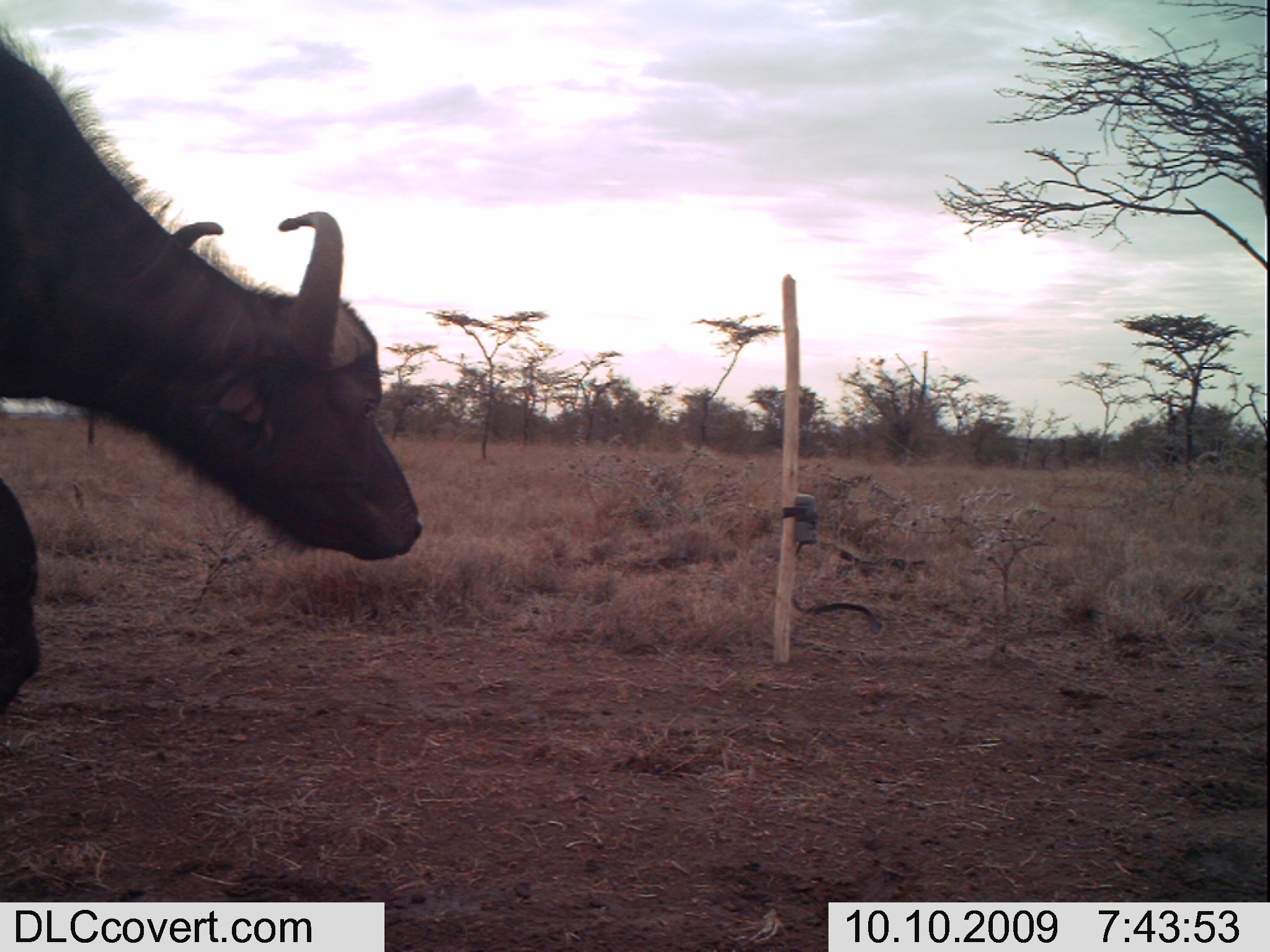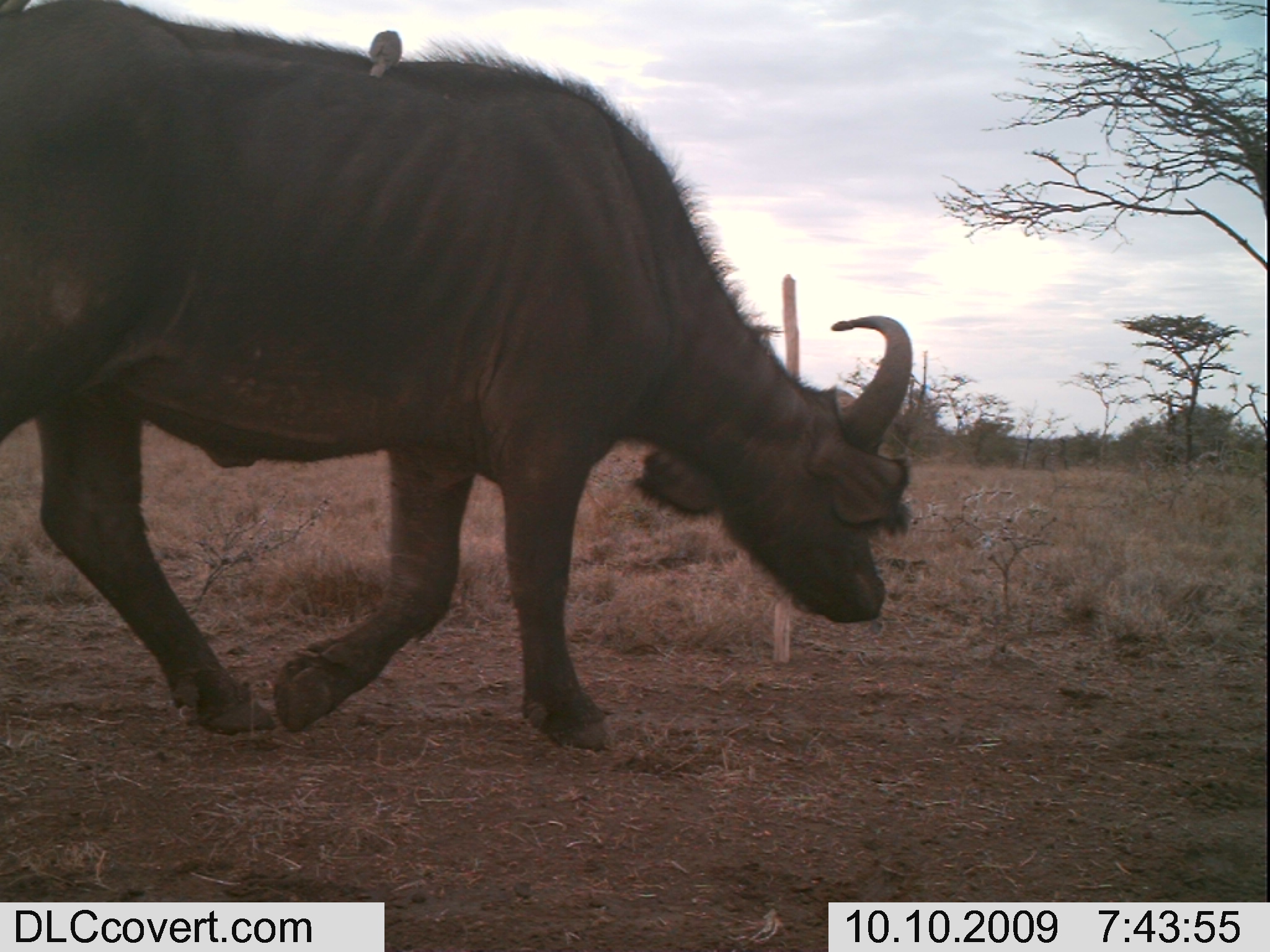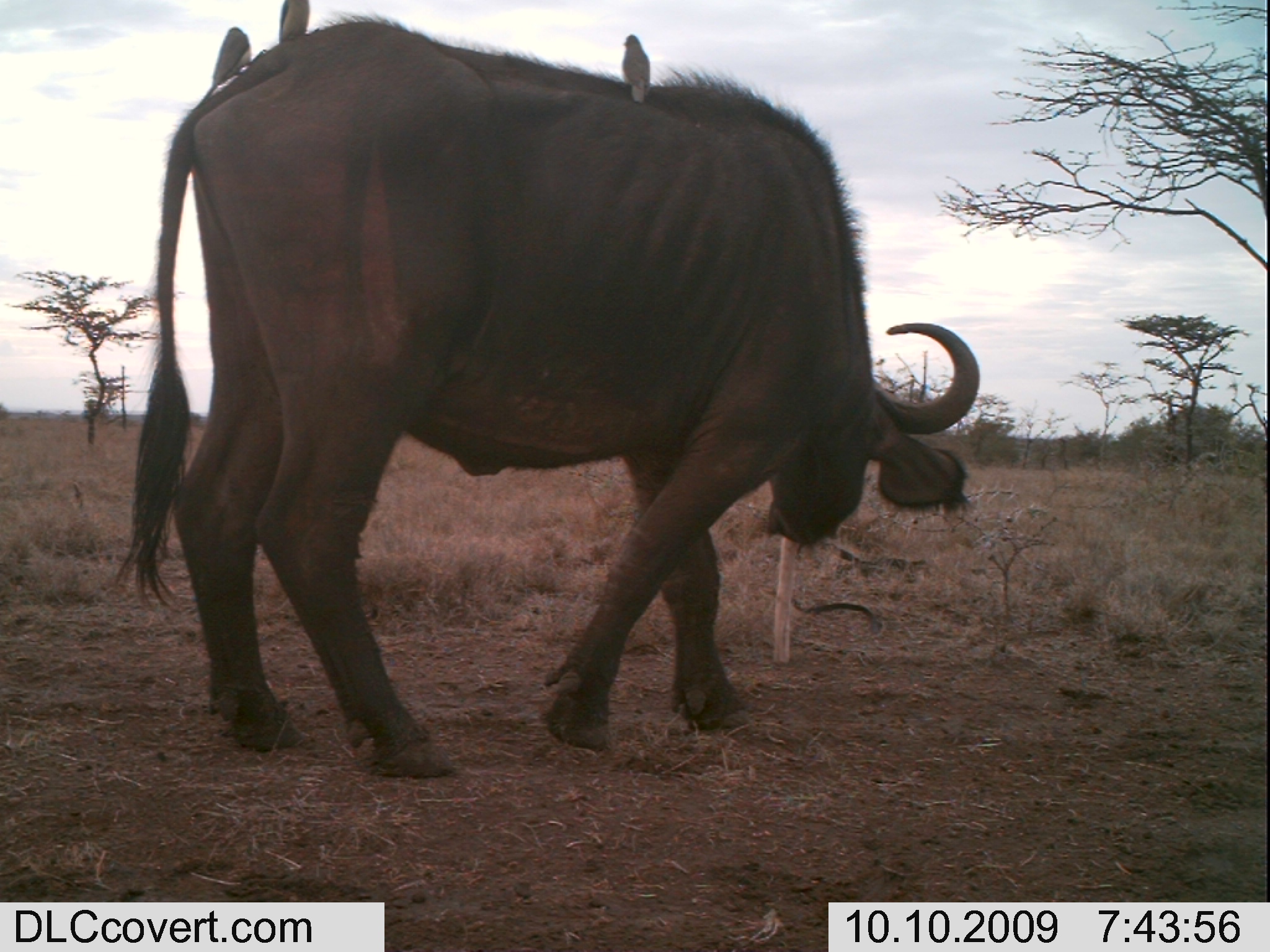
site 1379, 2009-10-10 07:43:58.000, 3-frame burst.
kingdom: Animalia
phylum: Chordata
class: Mammalia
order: Artiodactyla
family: Bovidae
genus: Syncerus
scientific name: Syncerus caffer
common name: african buffalo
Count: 1.